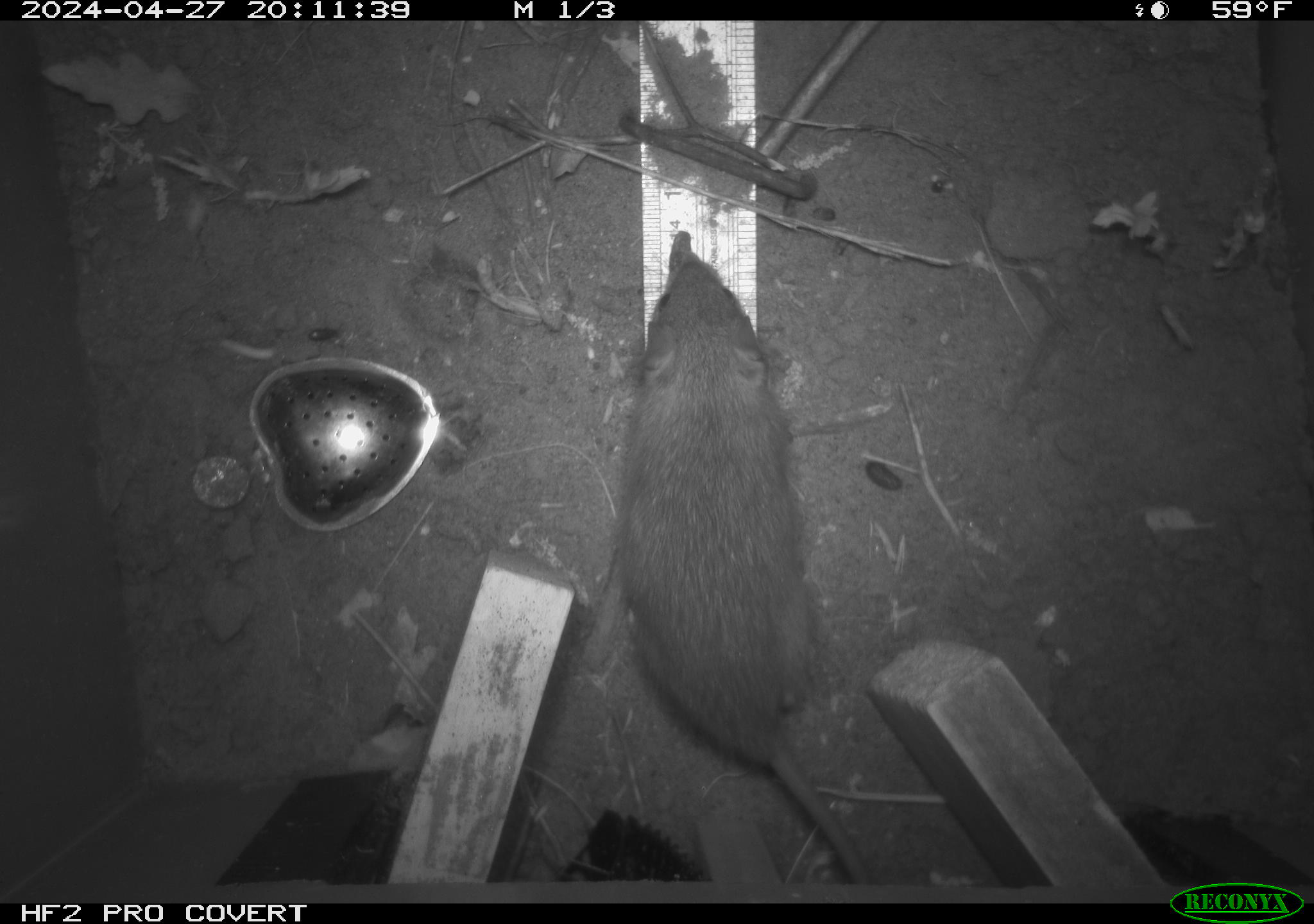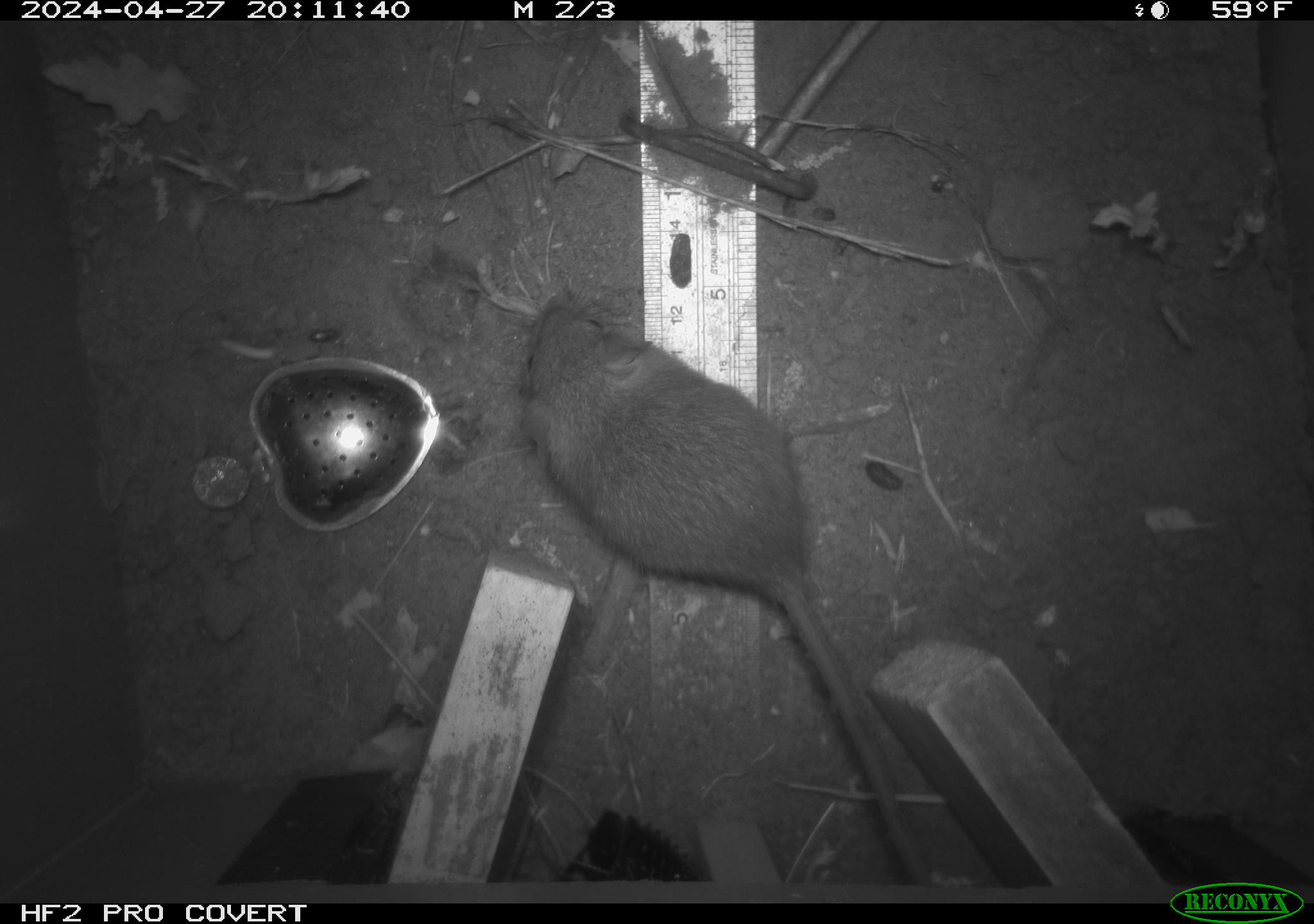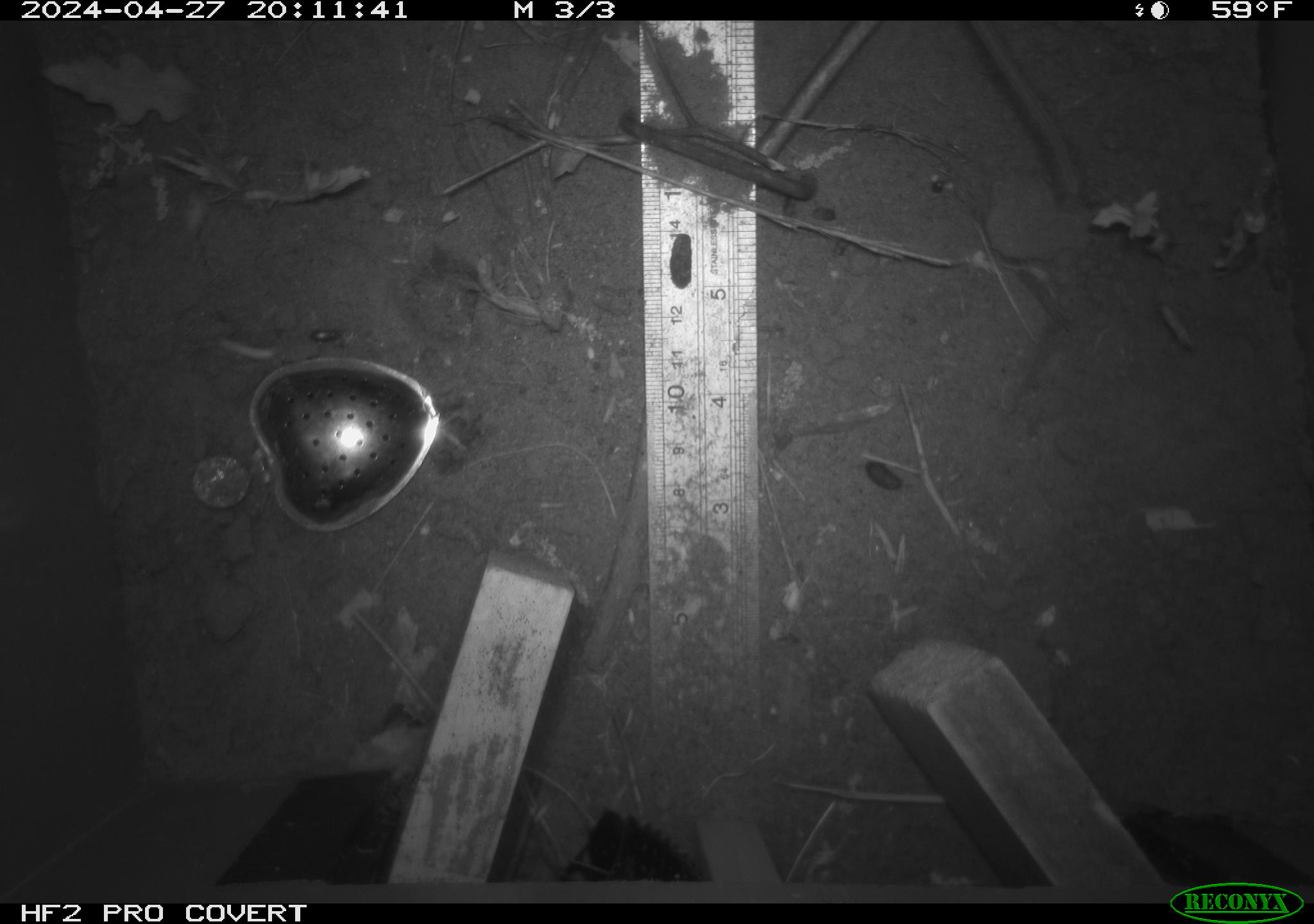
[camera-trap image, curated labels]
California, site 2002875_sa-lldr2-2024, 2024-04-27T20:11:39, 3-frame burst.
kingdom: Animalia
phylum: Chordata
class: Mammalia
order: Rodentia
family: Muridae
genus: Rattus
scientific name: Rattus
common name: rat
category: rattus species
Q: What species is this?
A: Rattus species (rat) (Rattus).